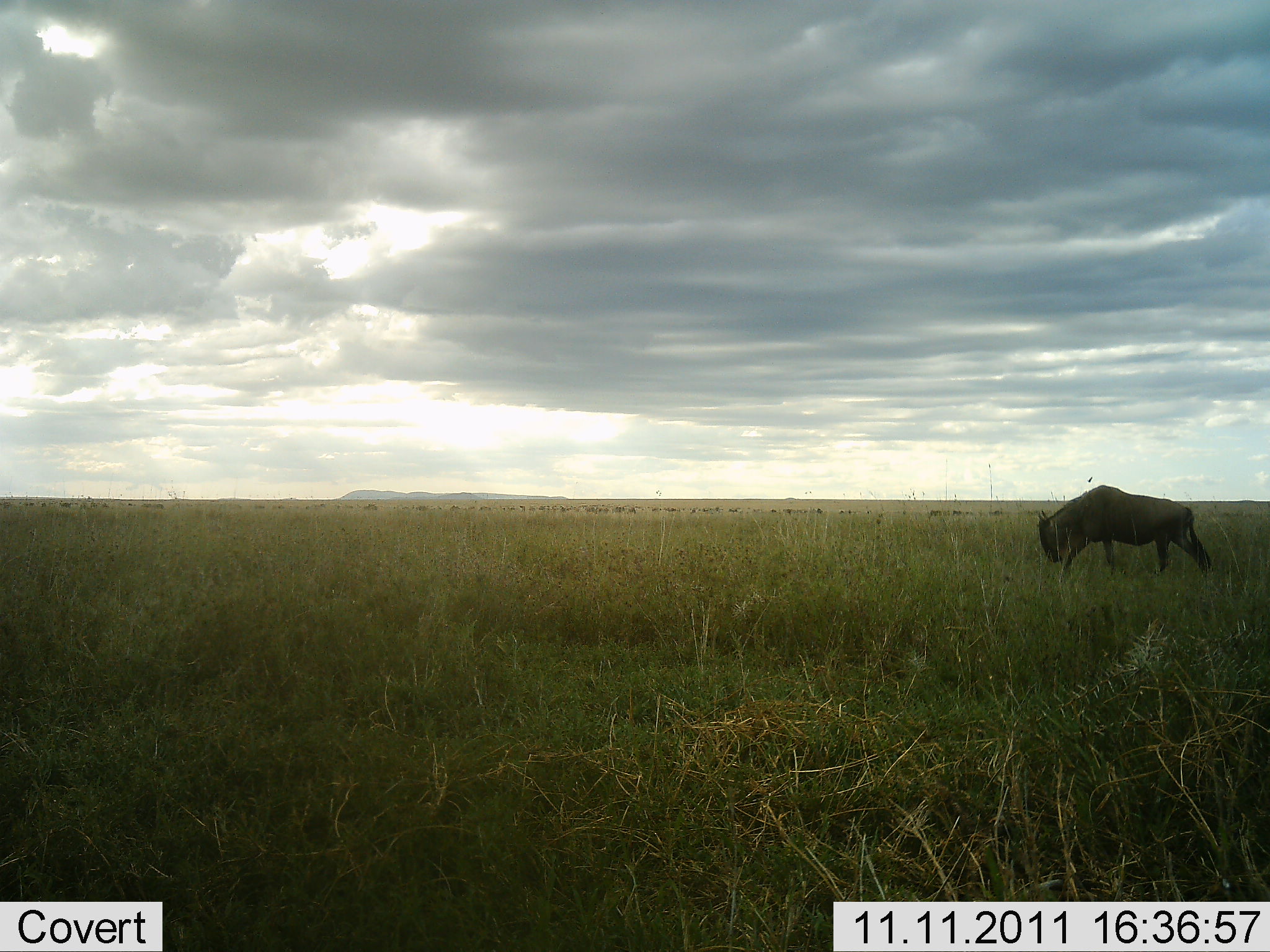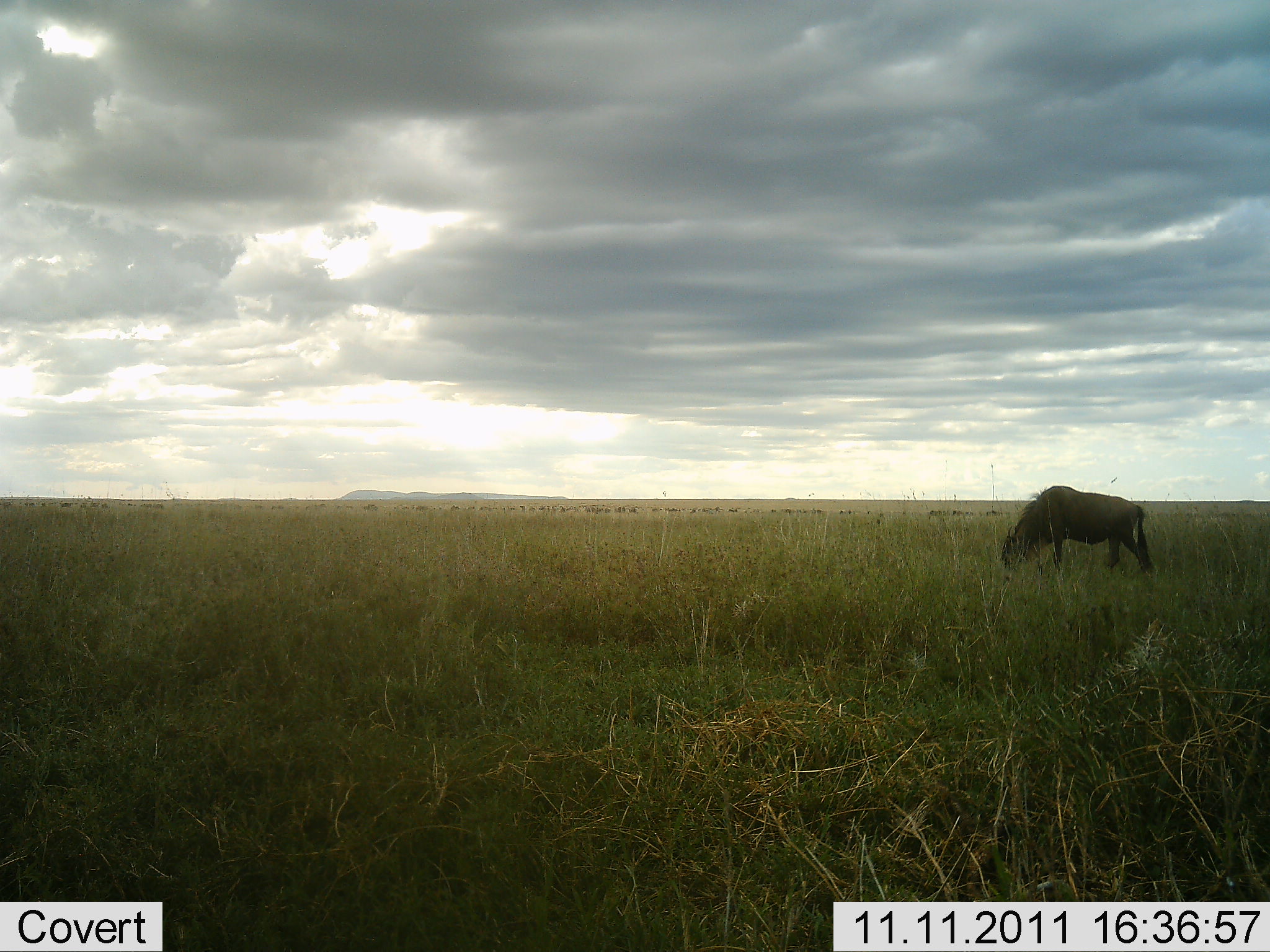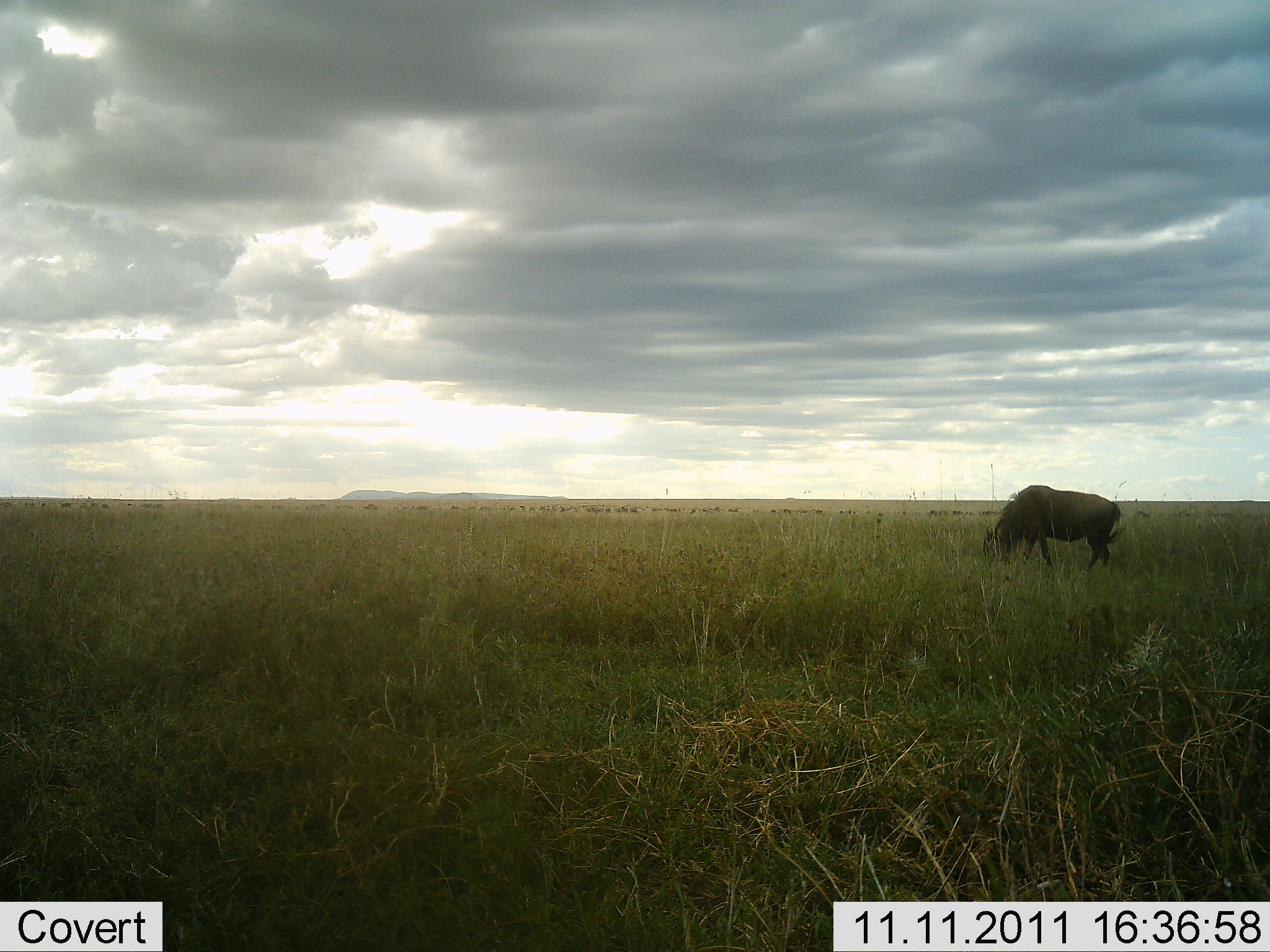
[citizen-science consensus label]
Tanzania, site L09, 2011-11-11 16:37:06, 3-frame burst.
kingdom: Animalia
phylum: Chordata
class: Mammalia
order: Artiodactyla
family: Bovidae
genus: Connochaetes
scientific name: Connochaetes taurinus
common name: blue wildebeest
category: wildebeest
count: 1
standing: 8%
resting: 0%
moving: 42%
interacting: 0%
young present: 0%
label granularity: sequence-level